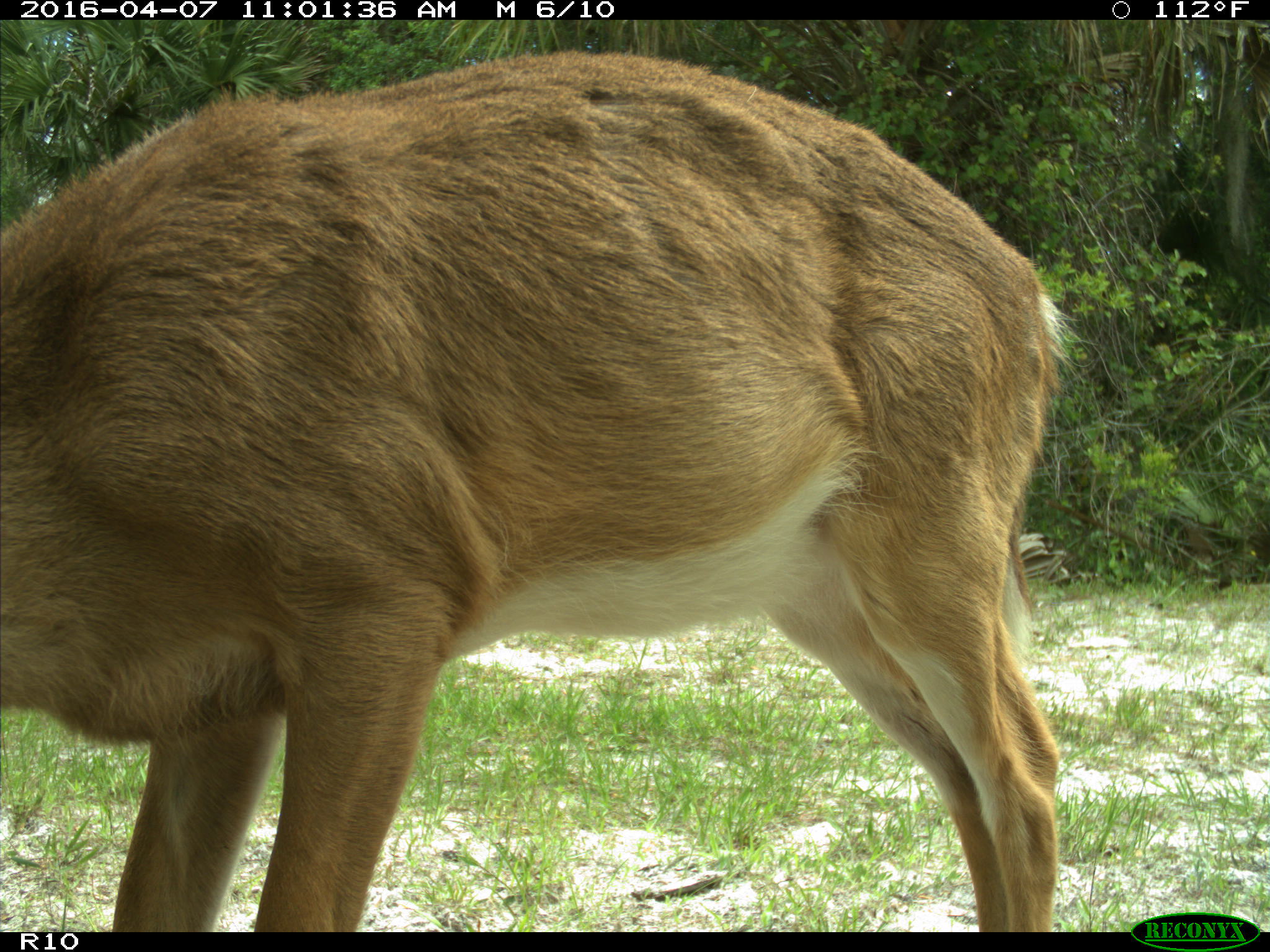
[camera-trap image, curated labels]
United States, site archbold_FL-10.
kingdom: Animalia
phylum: Chordata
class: Mammalia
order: Artiodactyla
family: Cervidae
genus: Odocoileus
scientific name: Odocoileus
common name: deer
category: unidentified deer